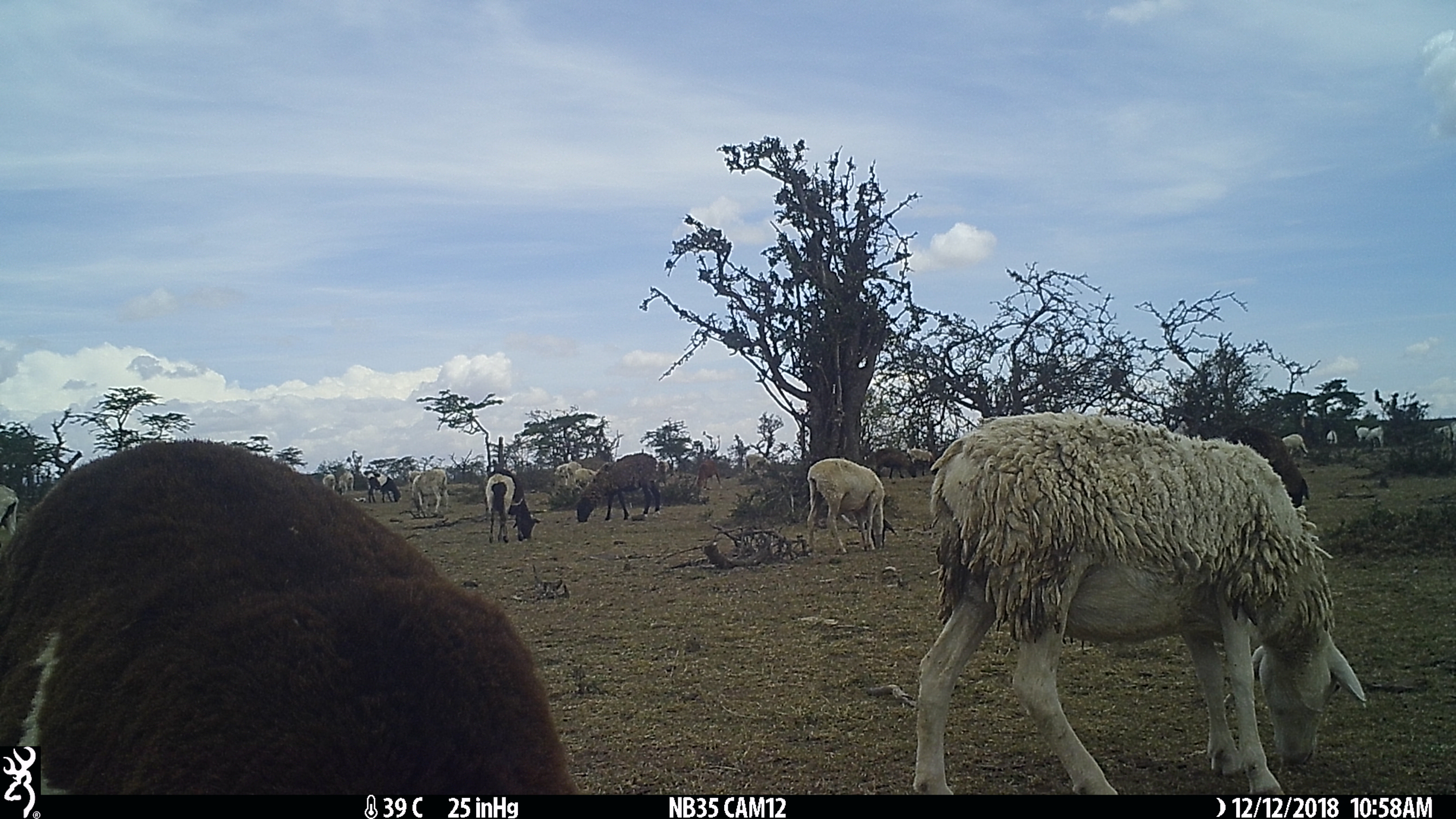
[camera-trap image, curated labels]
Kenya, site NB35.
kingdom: Animalia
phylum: Chordata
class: Mammalia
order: Artiodactyla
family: Bovidae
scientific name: Bovidae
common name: sheep or goat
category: shoat